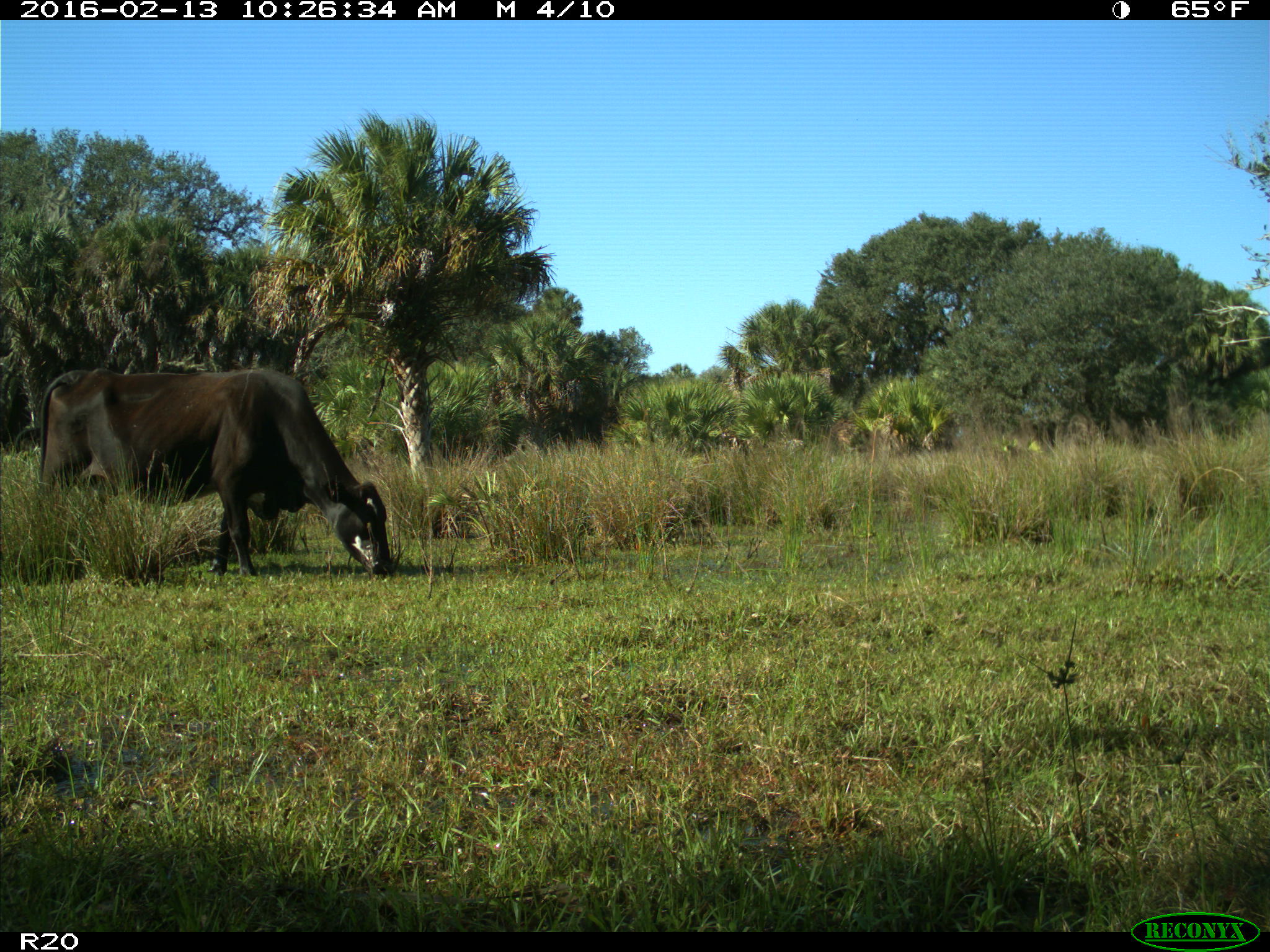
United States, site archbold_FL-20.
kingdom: Animalia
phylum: Chordata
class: Mammalia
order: Artiodactyla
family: Bovidae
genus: Bos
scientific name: Bos taurus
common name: domestic cow